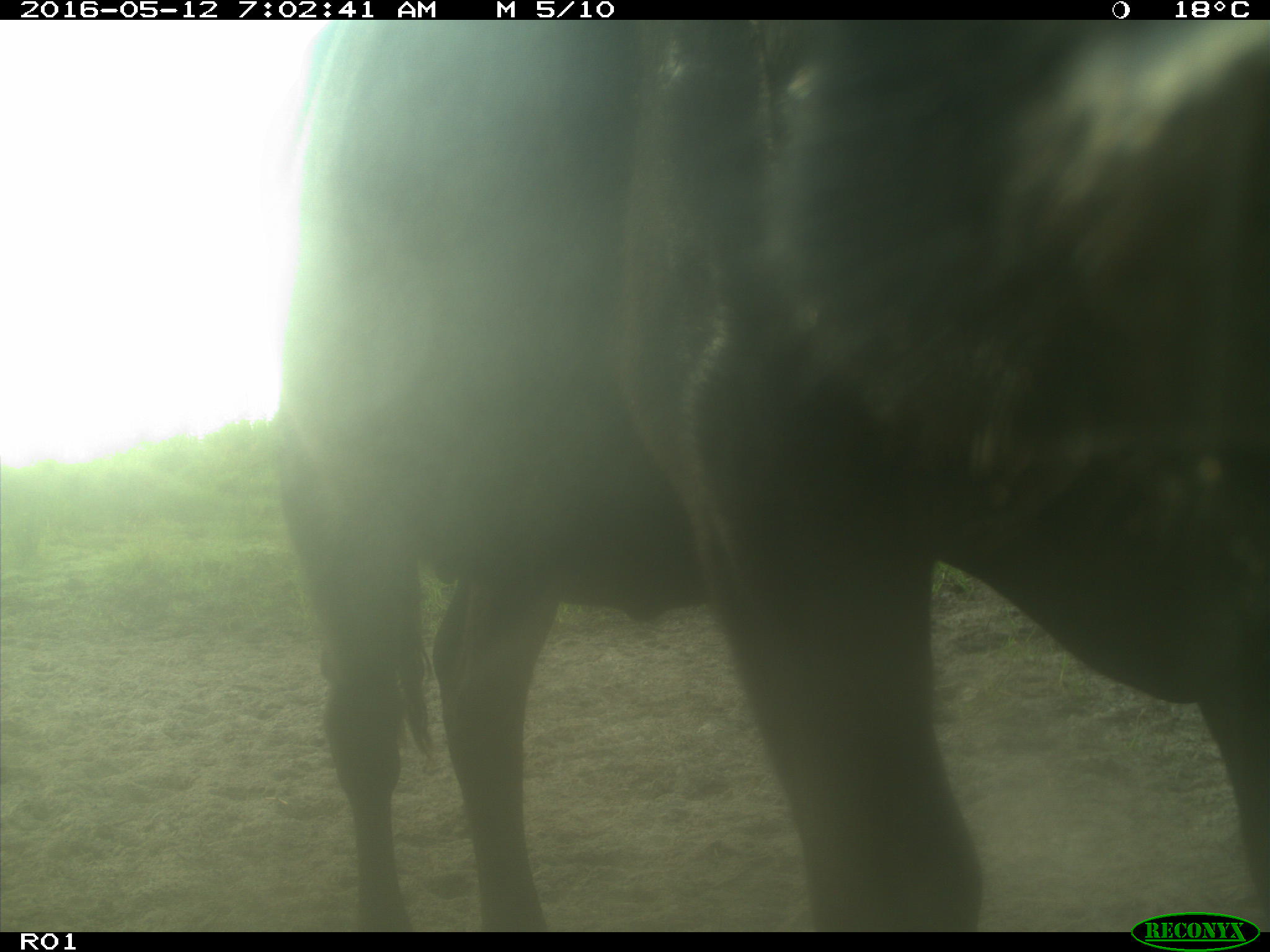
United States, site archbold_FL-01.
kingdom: Animalia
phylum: Chordata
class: Mammalia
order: Artiodactyla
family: Bovidae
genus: Bos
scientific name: Bos taurus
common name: domestic cow